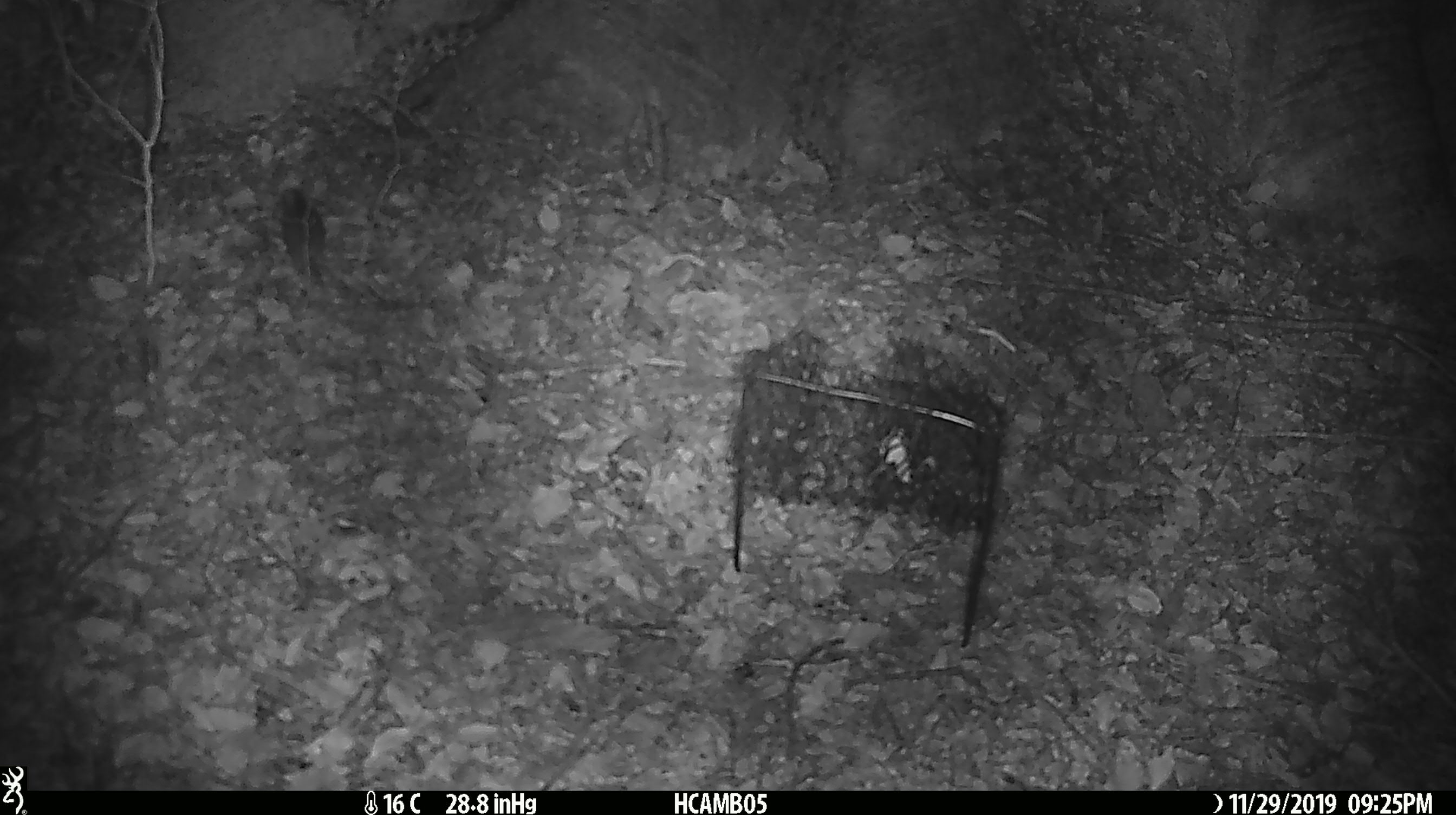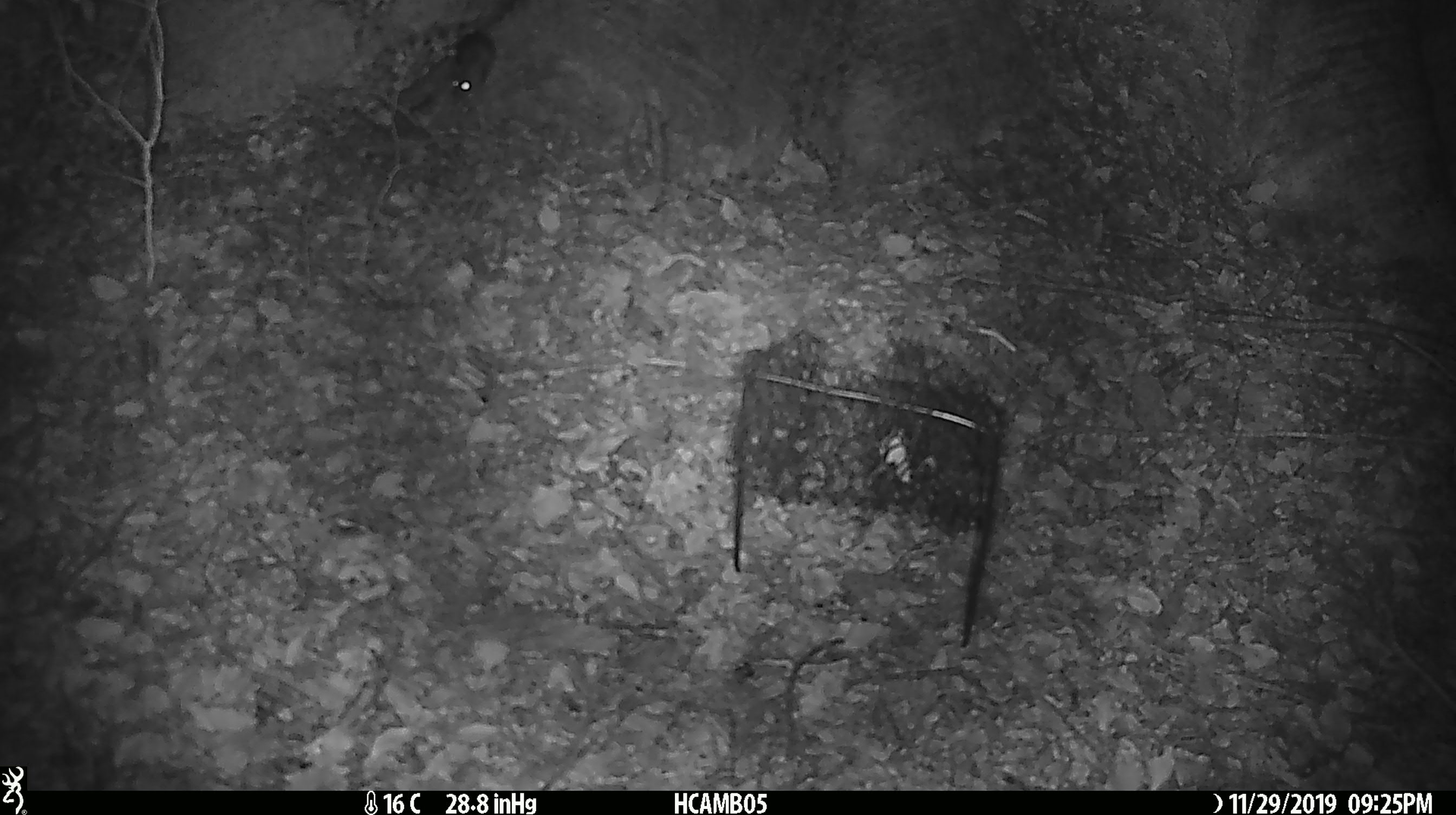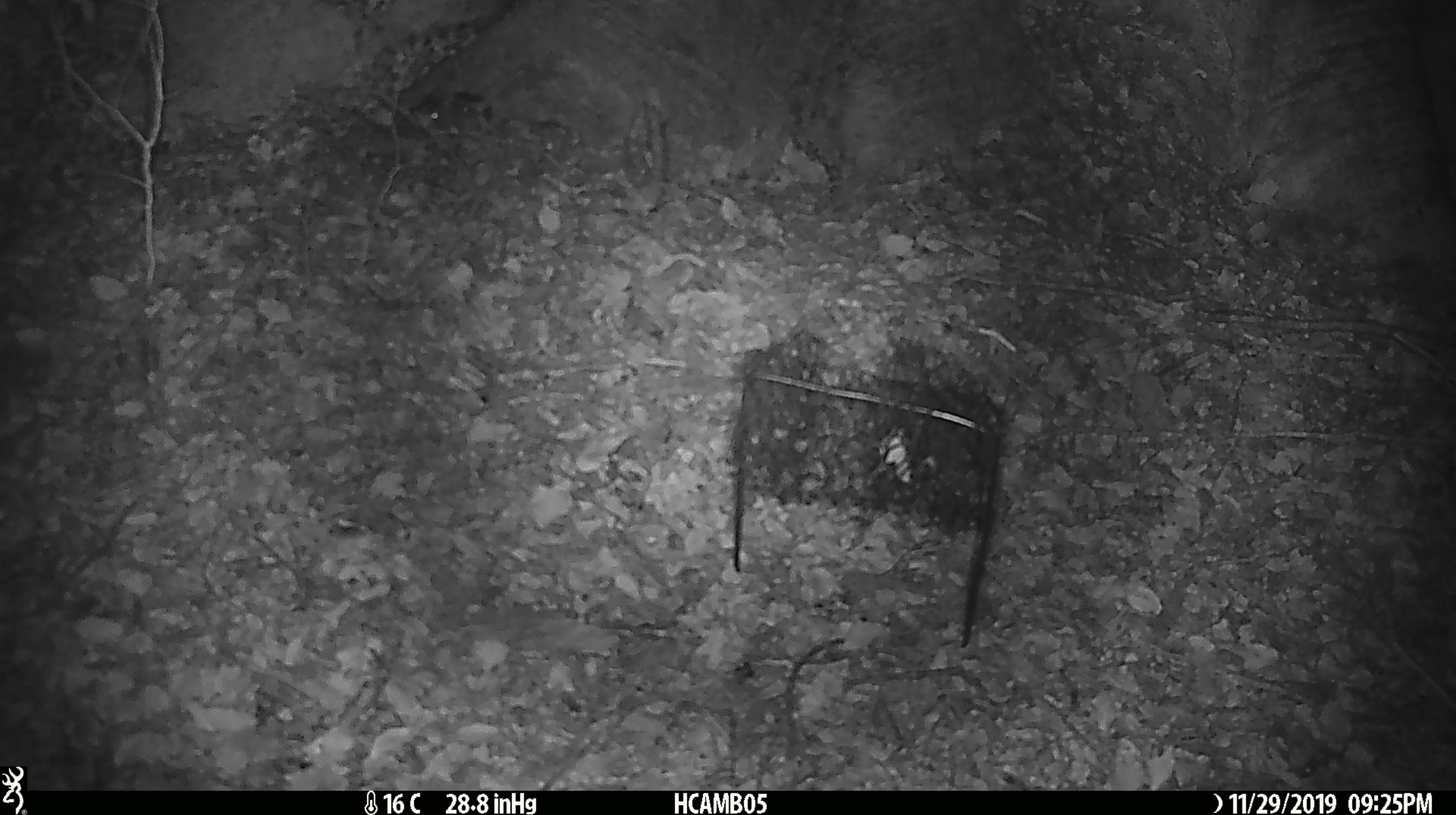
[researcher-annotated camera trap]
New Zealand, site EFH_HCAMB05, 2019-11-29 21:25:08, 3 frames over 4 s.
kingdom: Animalia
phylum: Chordata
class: Mammalia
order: Rodentia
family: Muridae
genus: Mus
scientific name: Mus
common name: mouse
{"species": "mouse (Mus)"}